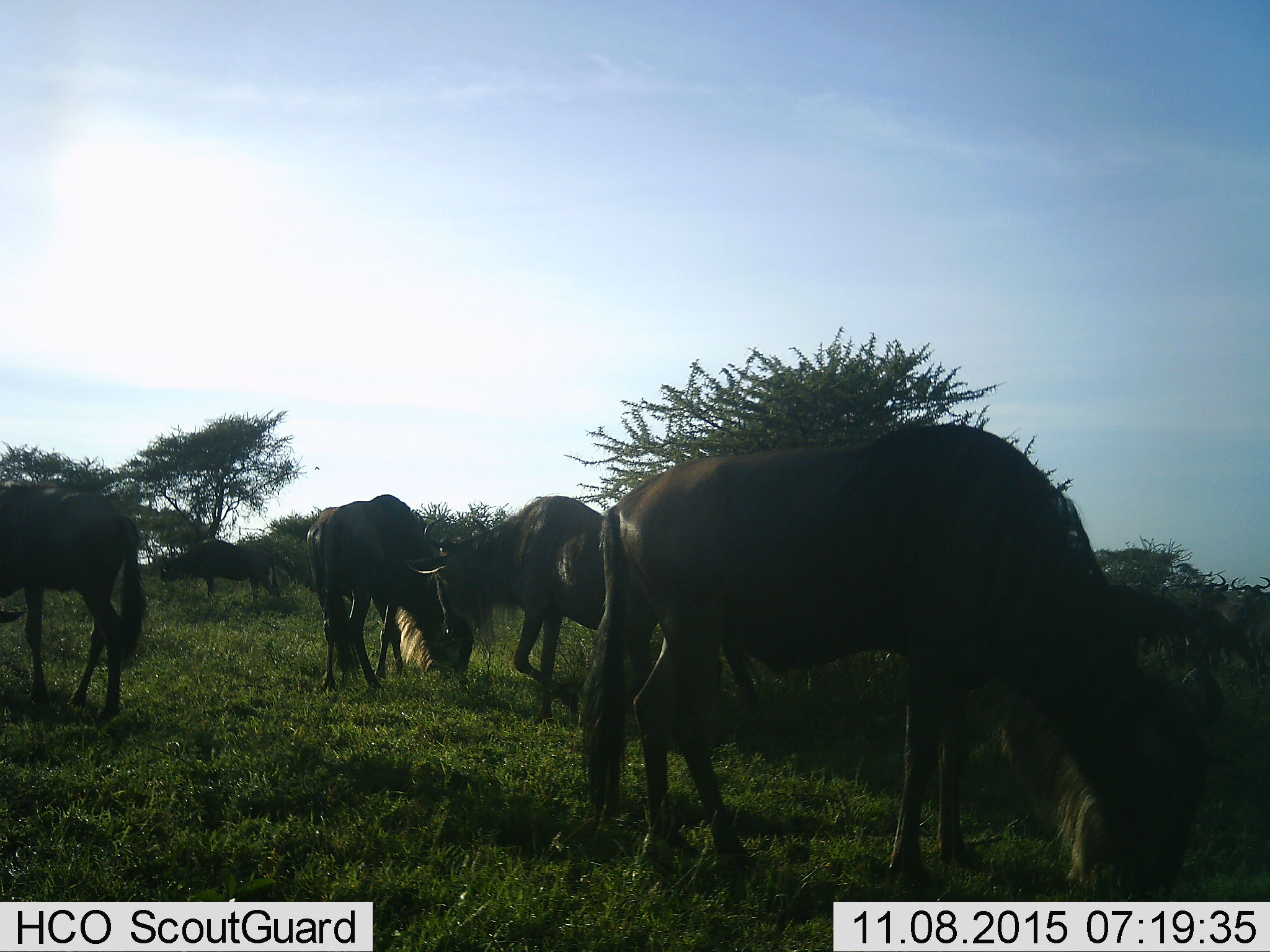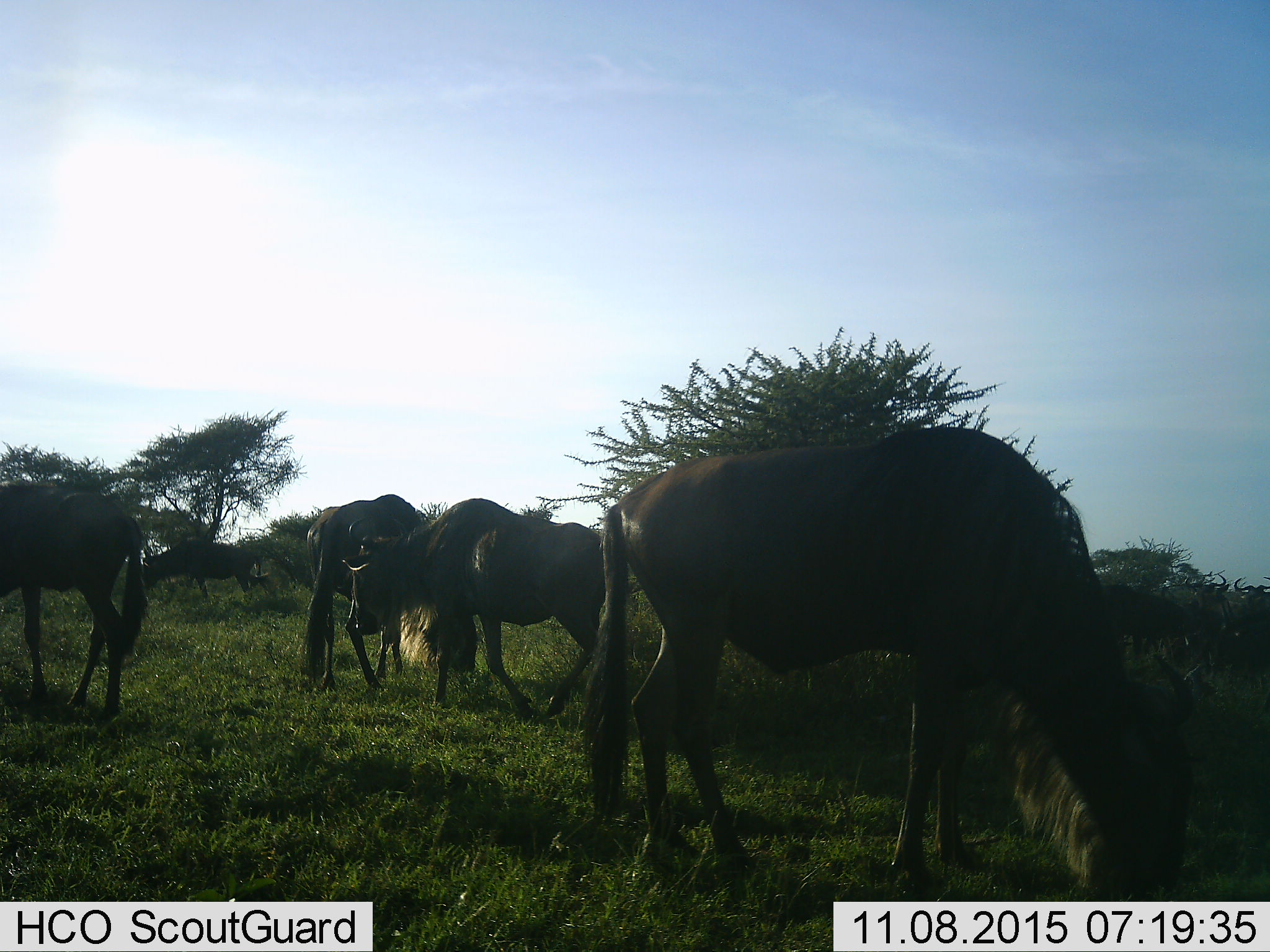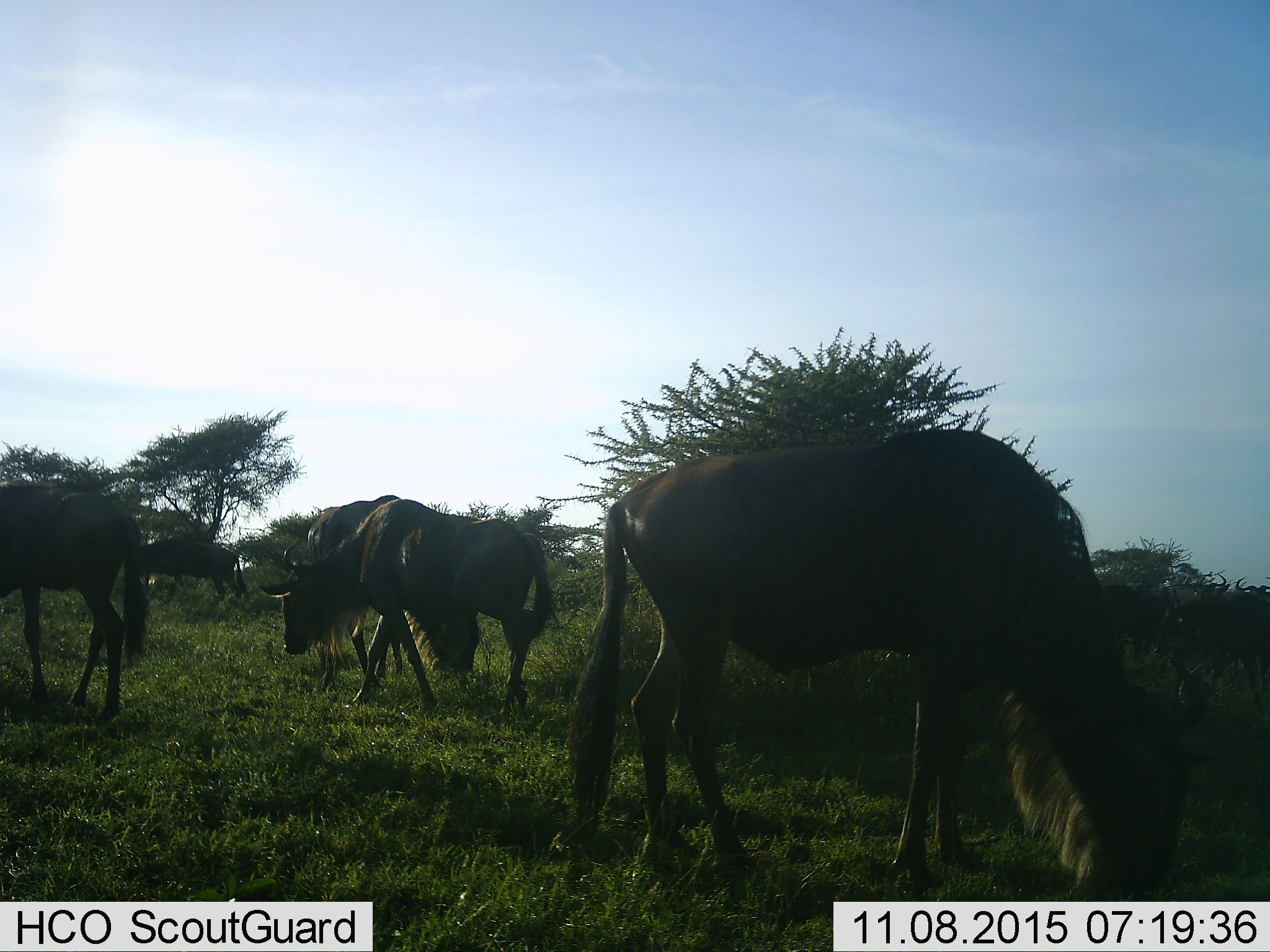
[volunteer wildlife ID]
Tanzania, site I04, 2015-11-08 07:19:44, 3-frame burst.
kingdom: Animalia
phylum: Chordata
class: Mammalia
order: Artiodactyla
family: Bovidae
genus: Connochaetes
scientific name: Connochaetes taurinus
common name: blue wildebeest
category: wildebeest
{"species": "wildebeest (blue wildebeest) (Connochaetes taurinus)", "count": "7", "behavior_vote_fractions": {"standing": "44%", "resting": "0%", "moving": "56%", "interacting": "11%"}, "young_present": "0%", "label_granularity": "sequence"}